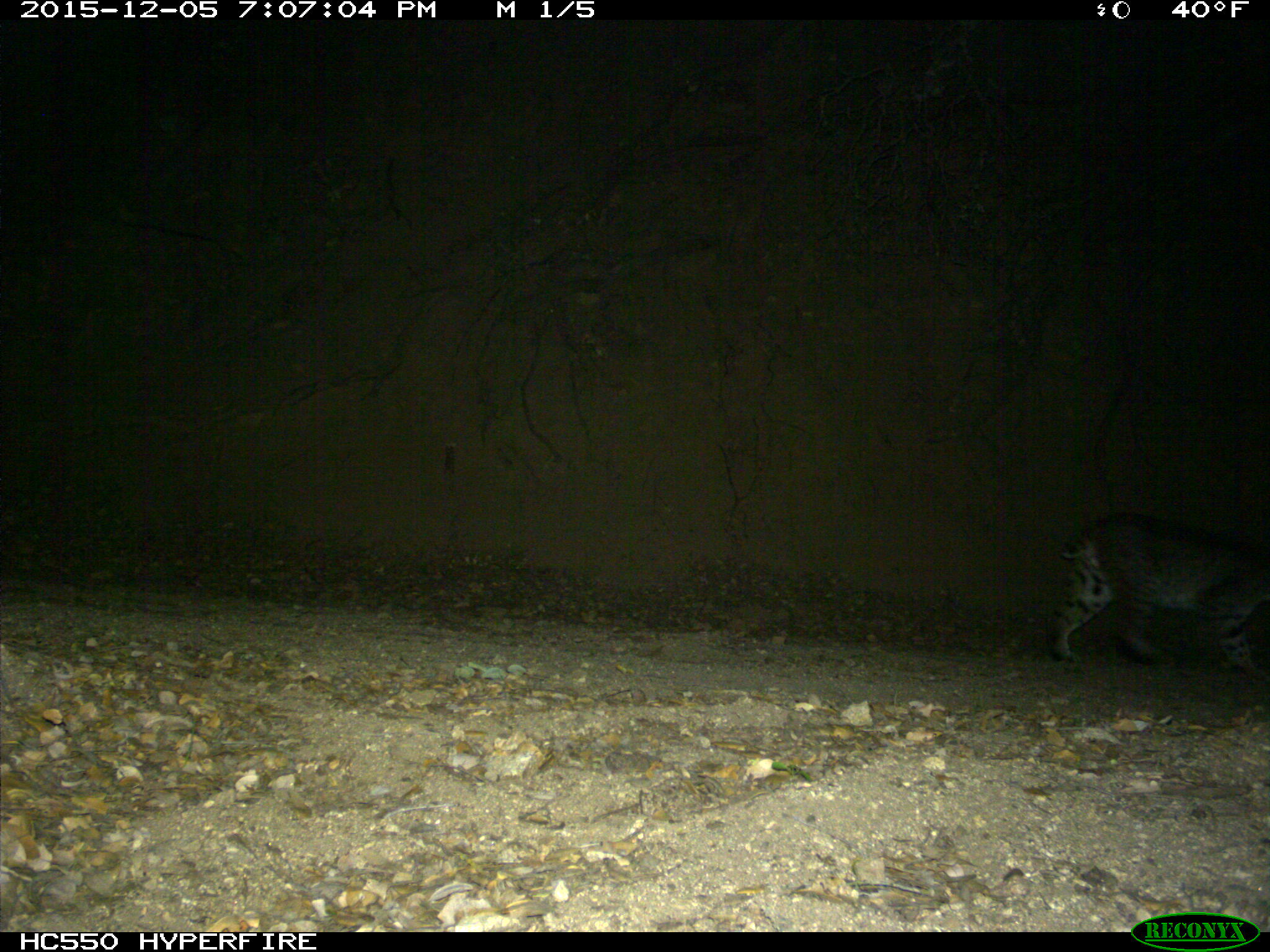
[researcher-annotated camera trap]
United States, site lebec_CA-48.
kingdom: Animalia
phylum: Chordata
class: Mammalia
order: Carnivora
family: Felidae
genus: Lynx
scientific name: Lynx rufus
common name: bobcat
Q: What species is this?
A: Lynx rufus (bobcat).